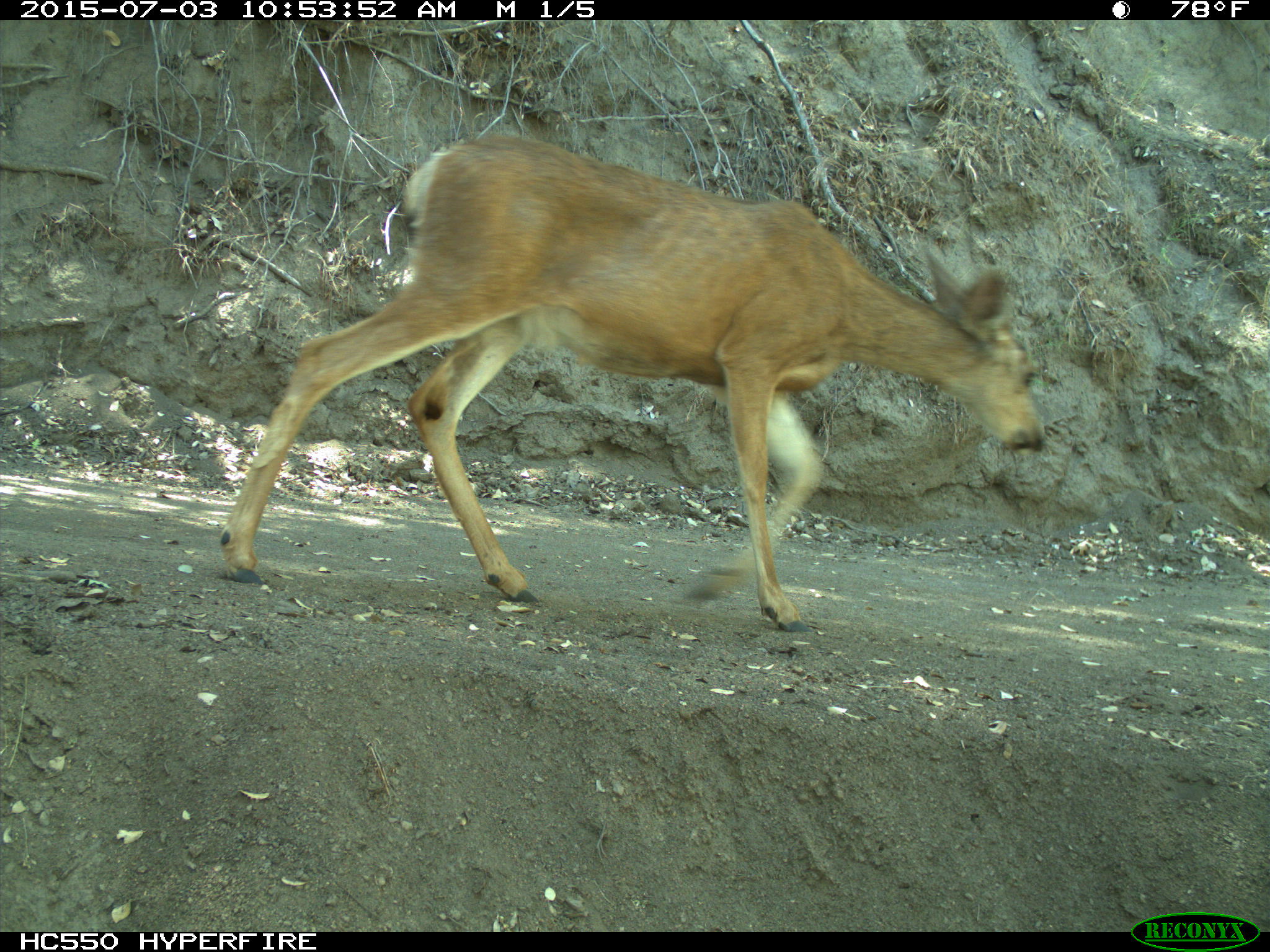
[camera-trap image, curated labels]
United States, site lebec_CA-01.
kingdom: Animalia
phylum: Chordata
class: Mammalia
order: Artiodactyla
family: Cervidae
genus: Odocoileus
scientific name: Odocoileus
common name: deer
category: unidentified deer